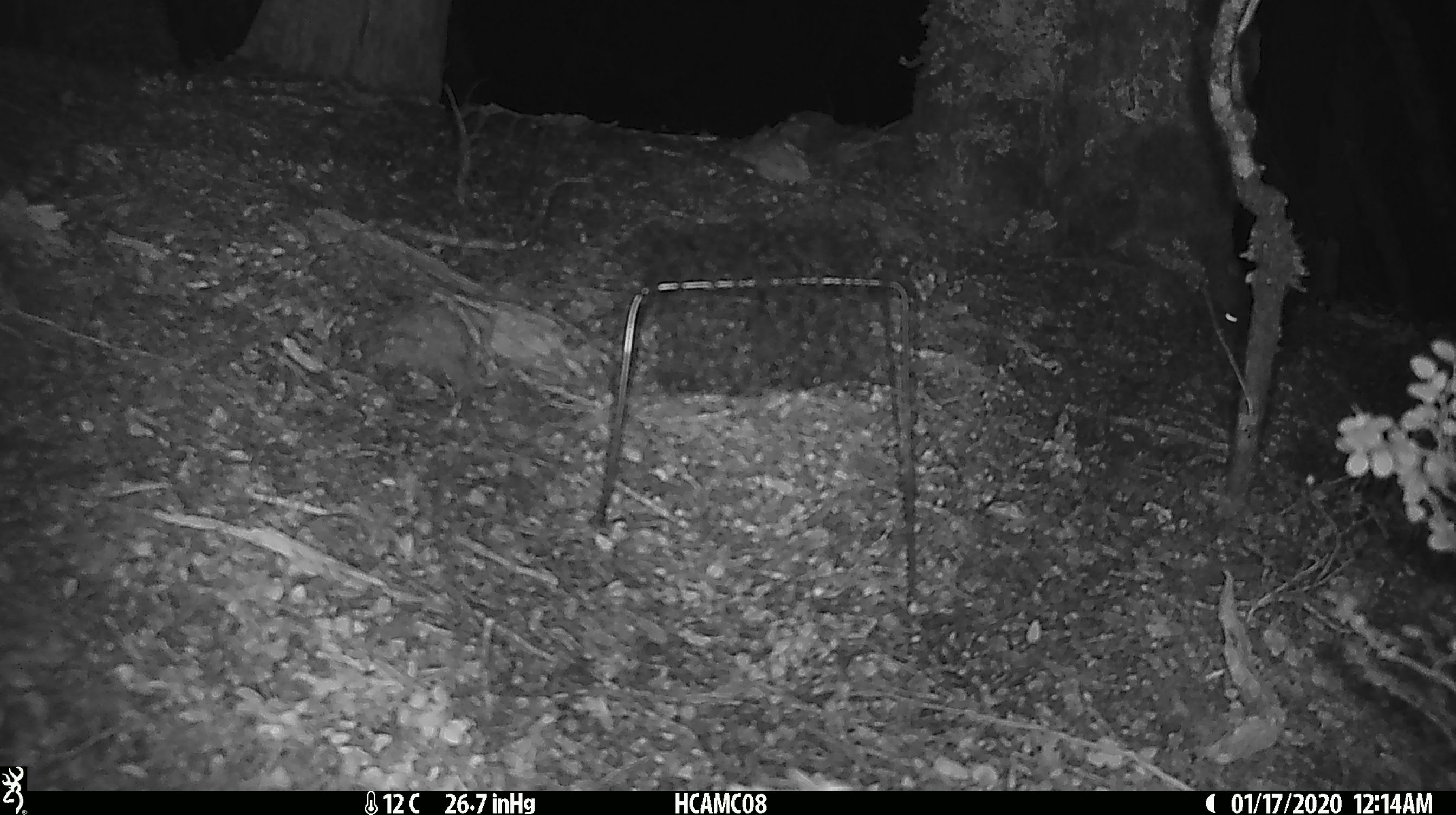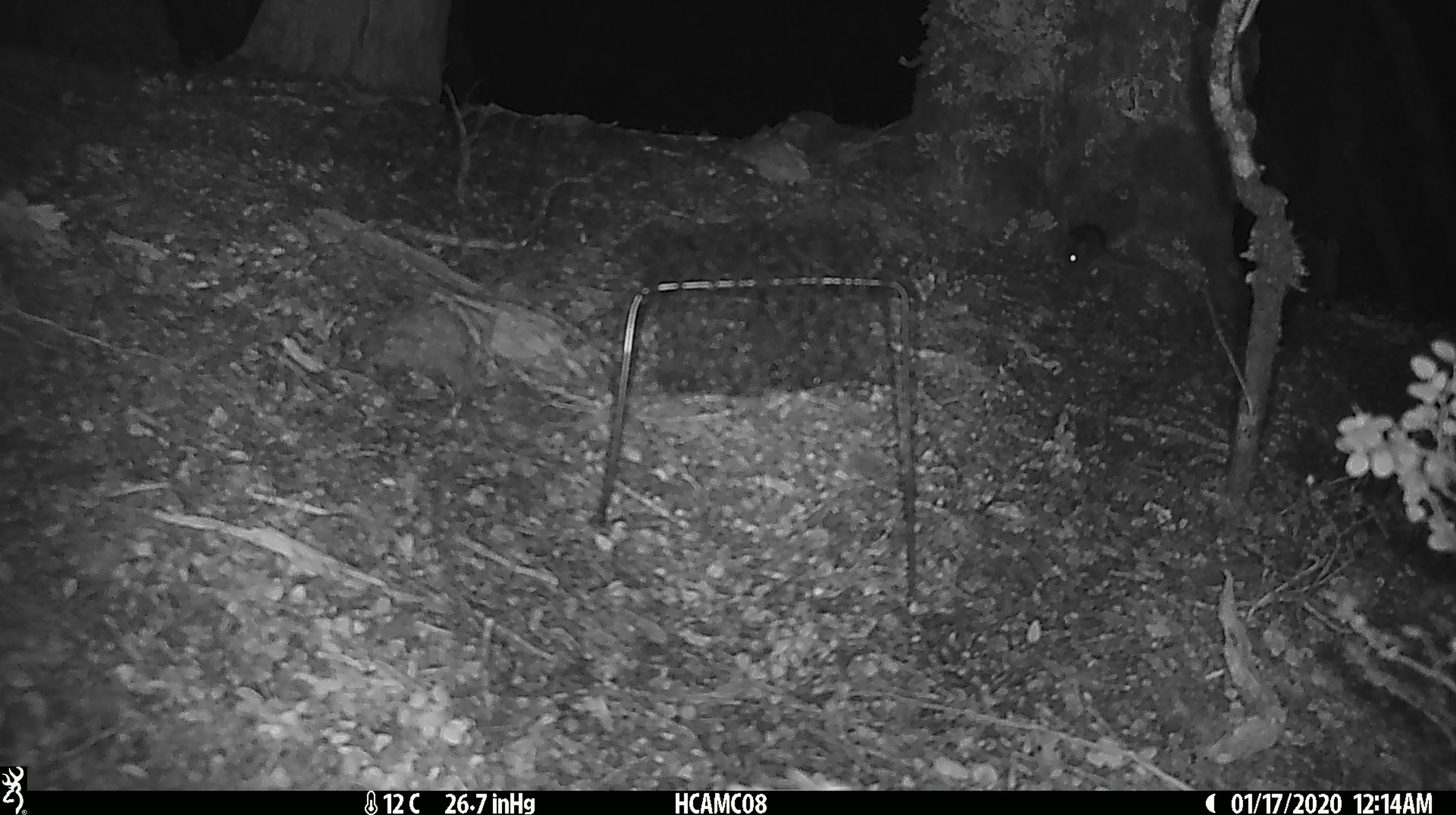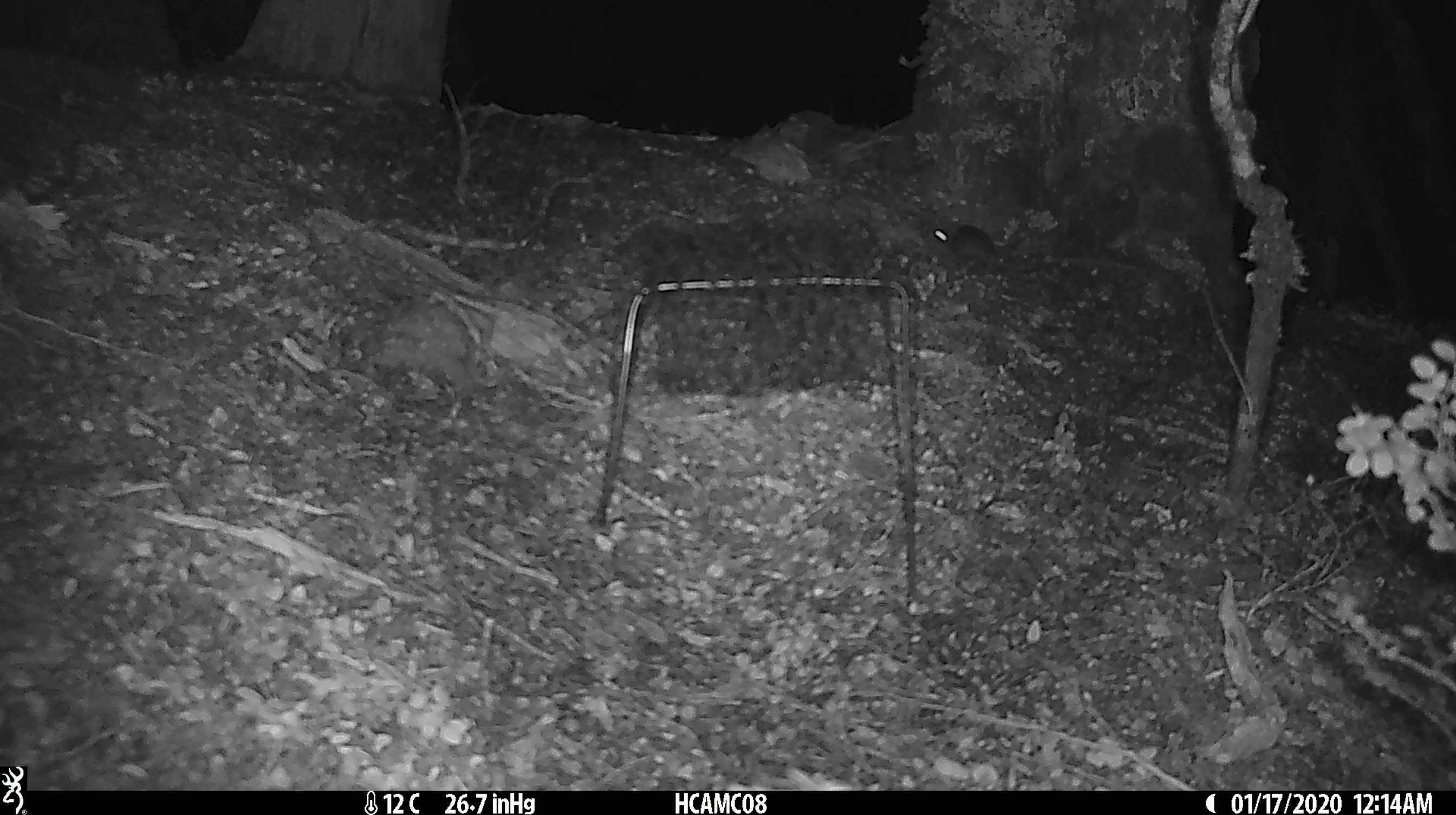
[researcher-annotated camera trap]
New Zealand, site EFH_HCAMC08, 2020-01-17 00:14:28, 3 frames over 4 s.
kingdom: Animalia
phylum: Chordata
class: Mammalia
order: Rodentia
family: Muridae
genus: Mus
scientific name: Mus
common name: mouse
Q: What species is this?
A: Mouse (Mus).